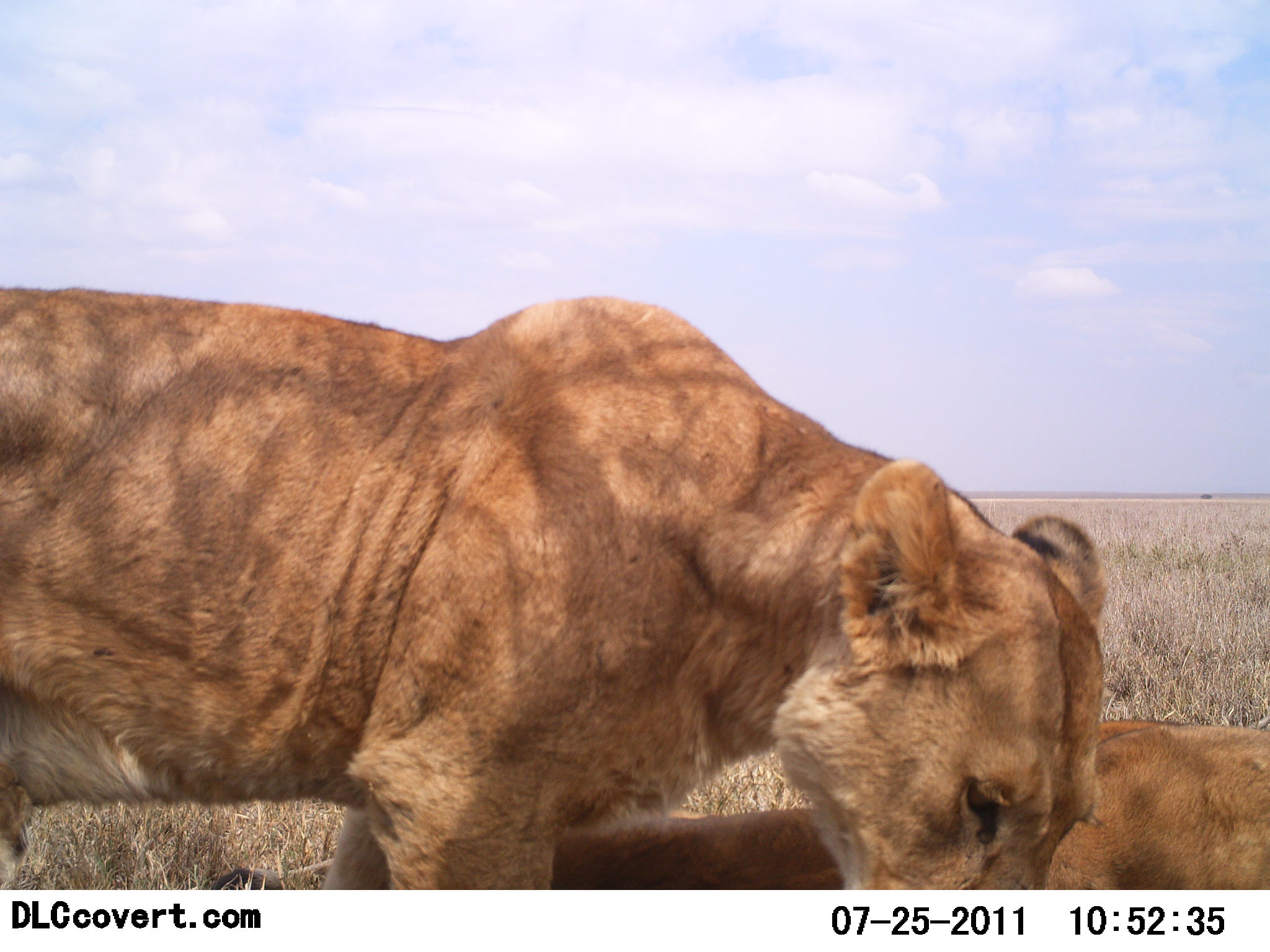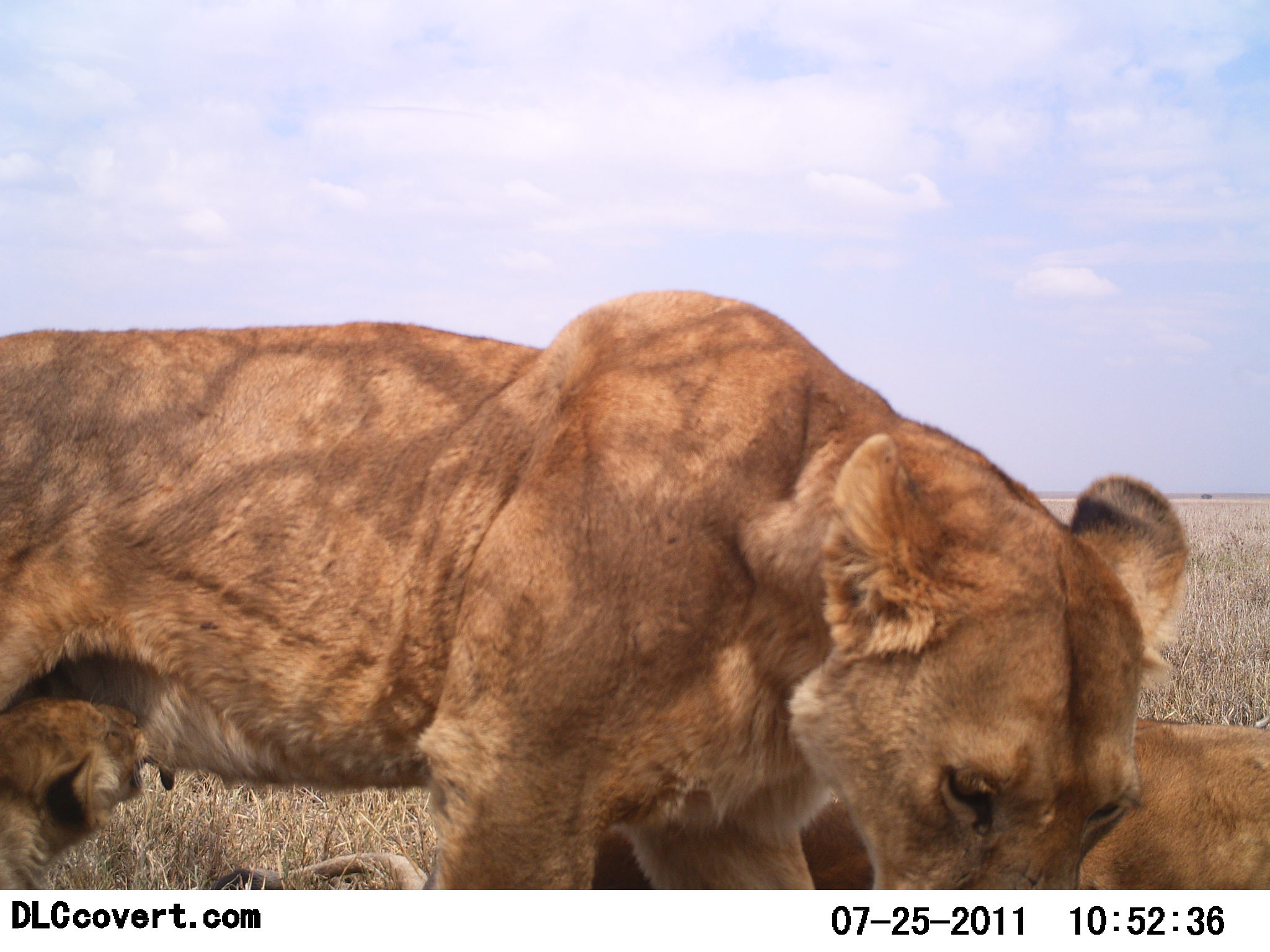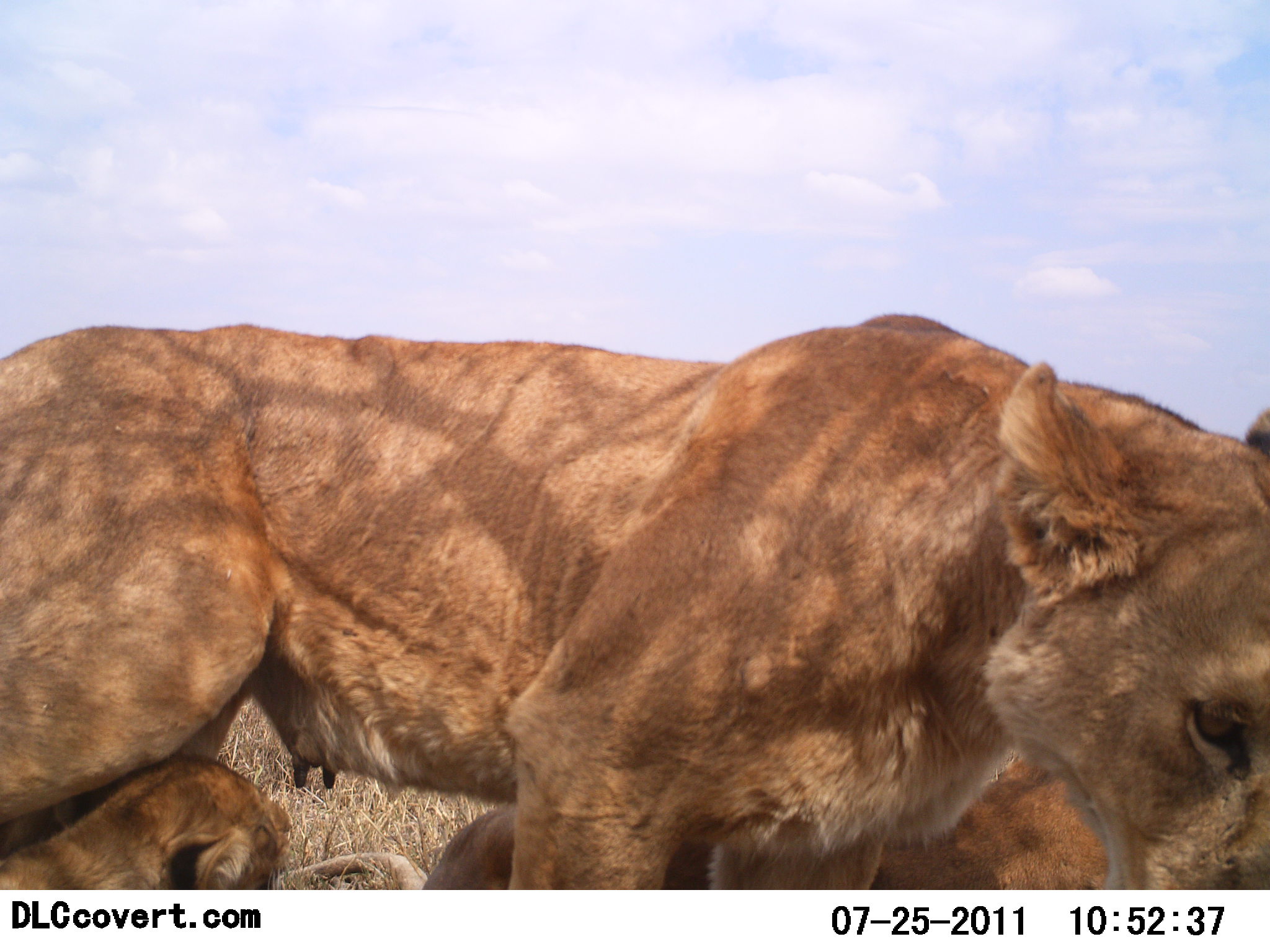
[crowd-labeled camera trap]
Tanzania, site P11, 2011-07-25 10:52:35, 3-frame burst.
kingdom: Animalia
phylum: Chordata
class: Mammalia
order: Carnivora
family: Felidae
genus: Panthera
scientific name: Panthera leo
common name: lion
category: lionfemale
Lionfemale (lion) (Panthera leo), count 3. Behavior (volunteer vote fractions): standing 38%, resting 85%, moving 23%, interacting 46%. Young present (vote fraction): 54%. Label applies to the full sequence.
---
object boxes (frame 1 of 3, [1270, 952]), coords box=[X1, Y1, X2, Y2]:
animal: box=[0, 286, 1109, 892]; box=[206, 717, 1270, 888]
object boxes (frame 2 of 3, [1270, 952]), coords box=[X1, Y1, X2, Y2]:
animal: box=[0, 290, 1193, 891]; box=[210, 717, 1270, 889]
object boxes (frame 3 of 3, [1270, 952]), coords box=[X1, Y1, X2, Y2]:
animal: box=[2, 310, 1270, 891]; box=[281, 716, 1270, 889]; box=[3, 755, 289, 890]